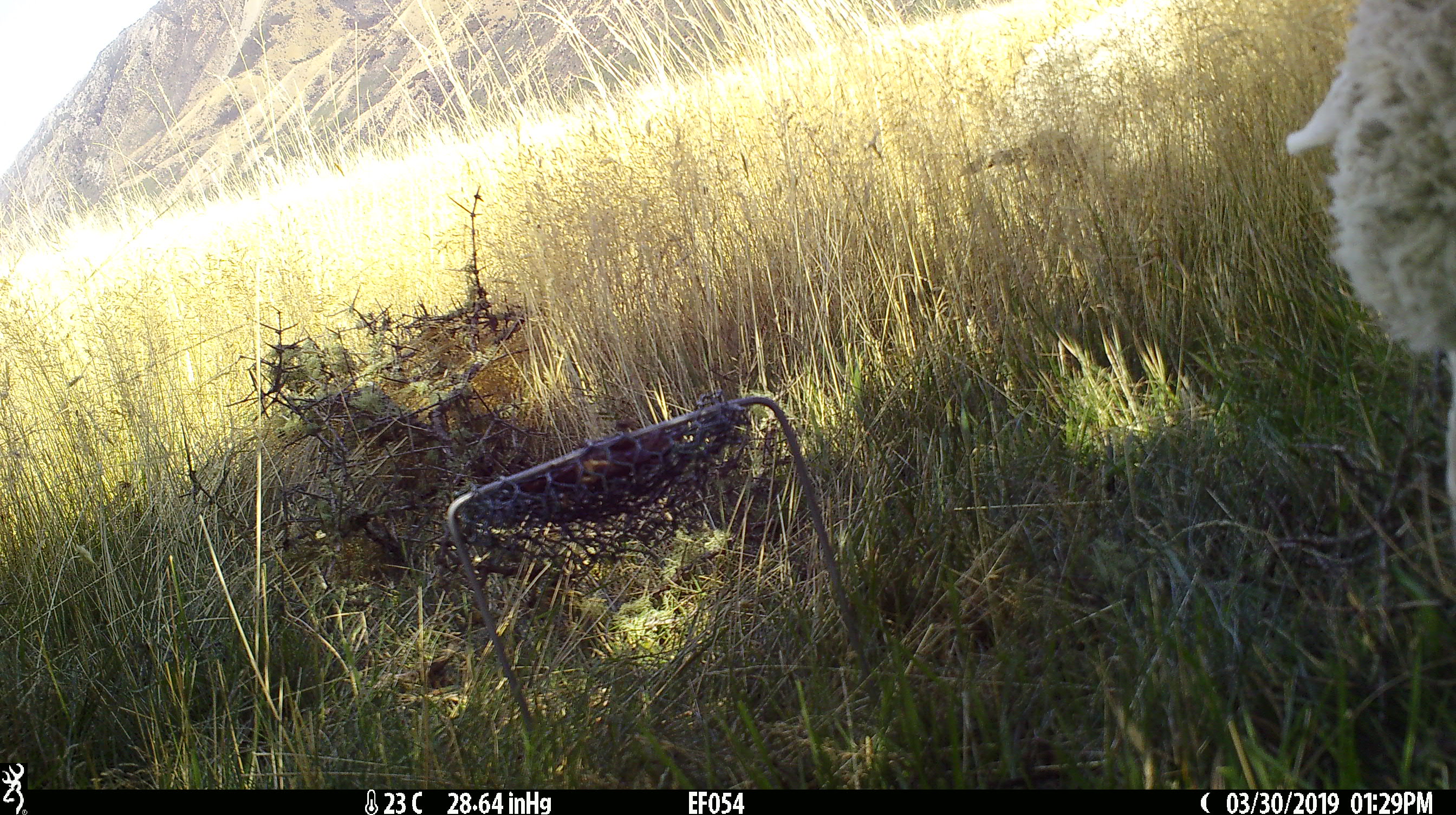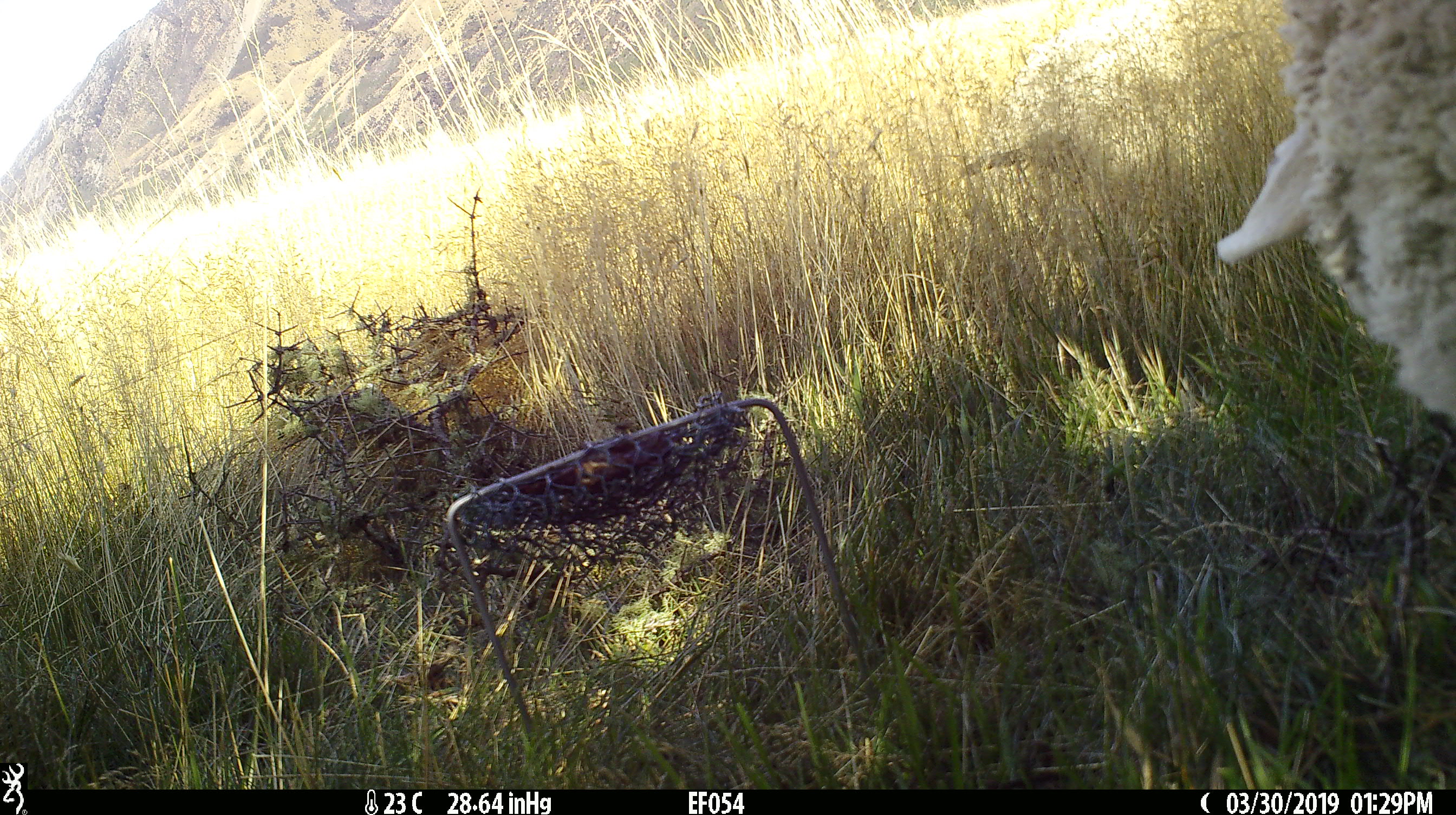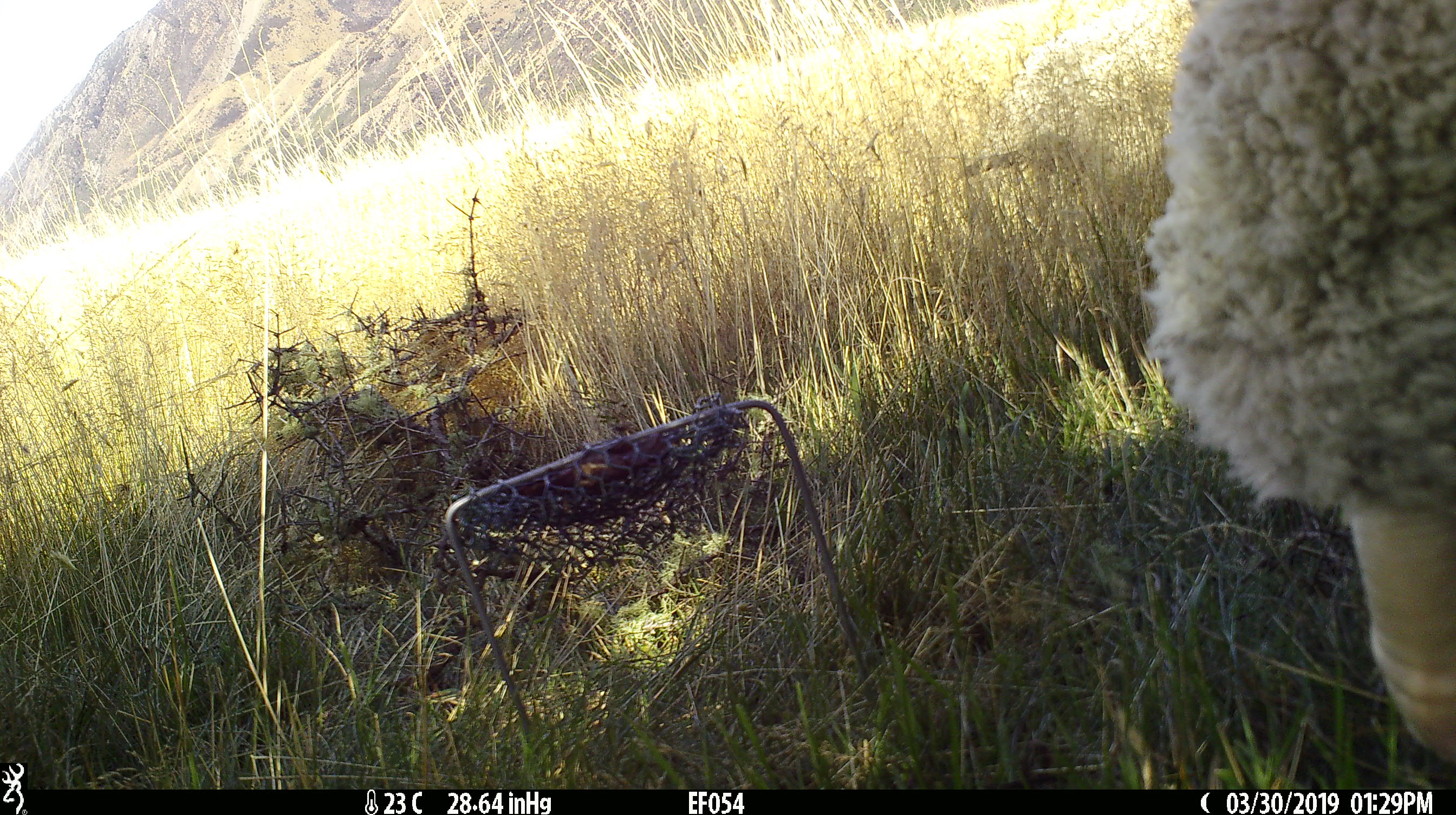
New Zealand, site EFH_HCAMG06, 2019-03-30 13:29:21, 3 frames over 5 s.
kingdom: Animalia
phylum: Chordata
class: Mammalia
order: Artiodactyla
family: Bovidae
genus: Ovis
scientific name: Ovis aries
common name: domestic sheep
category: sheep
Sheep (domestic sheep) (Ovis aries).